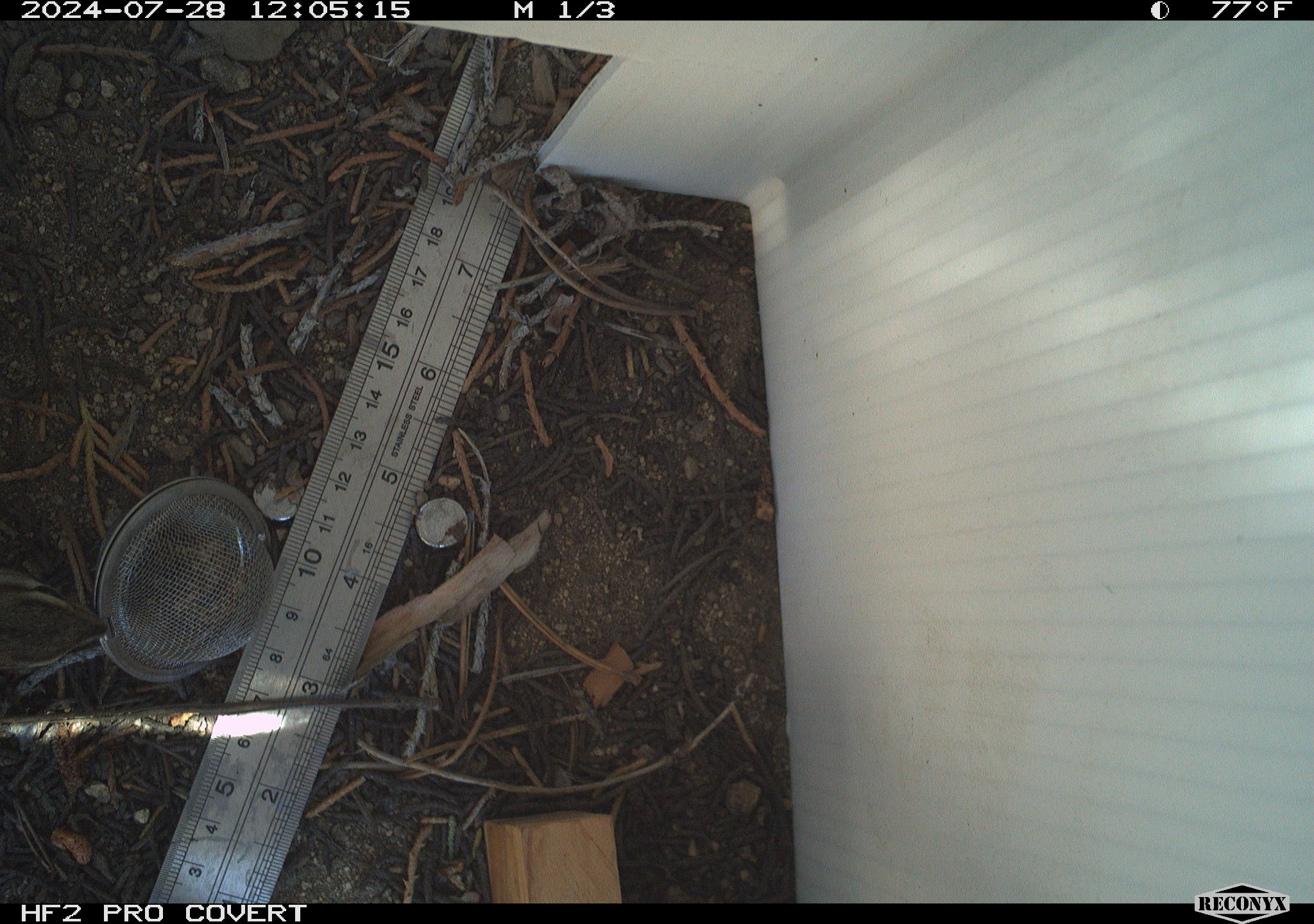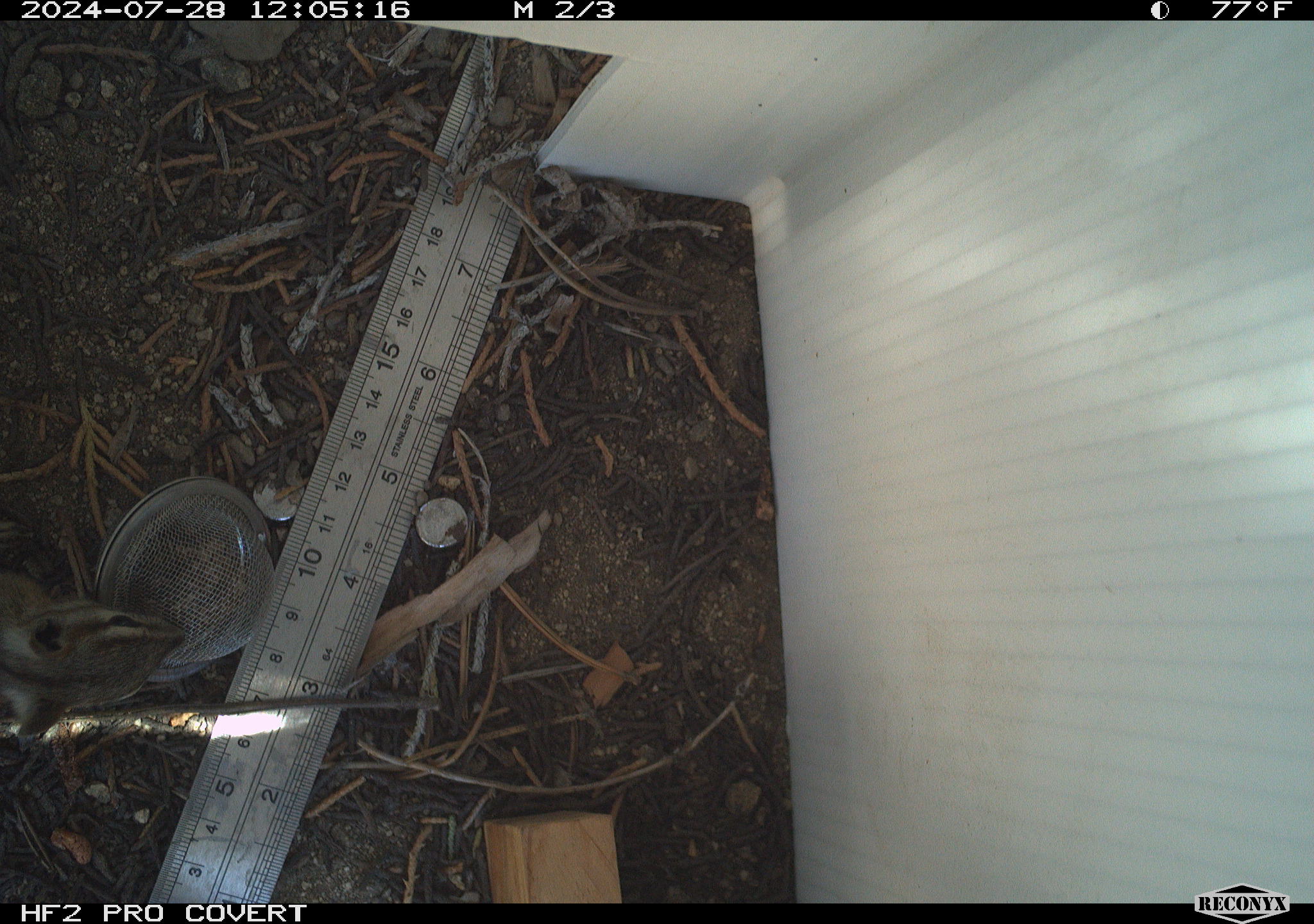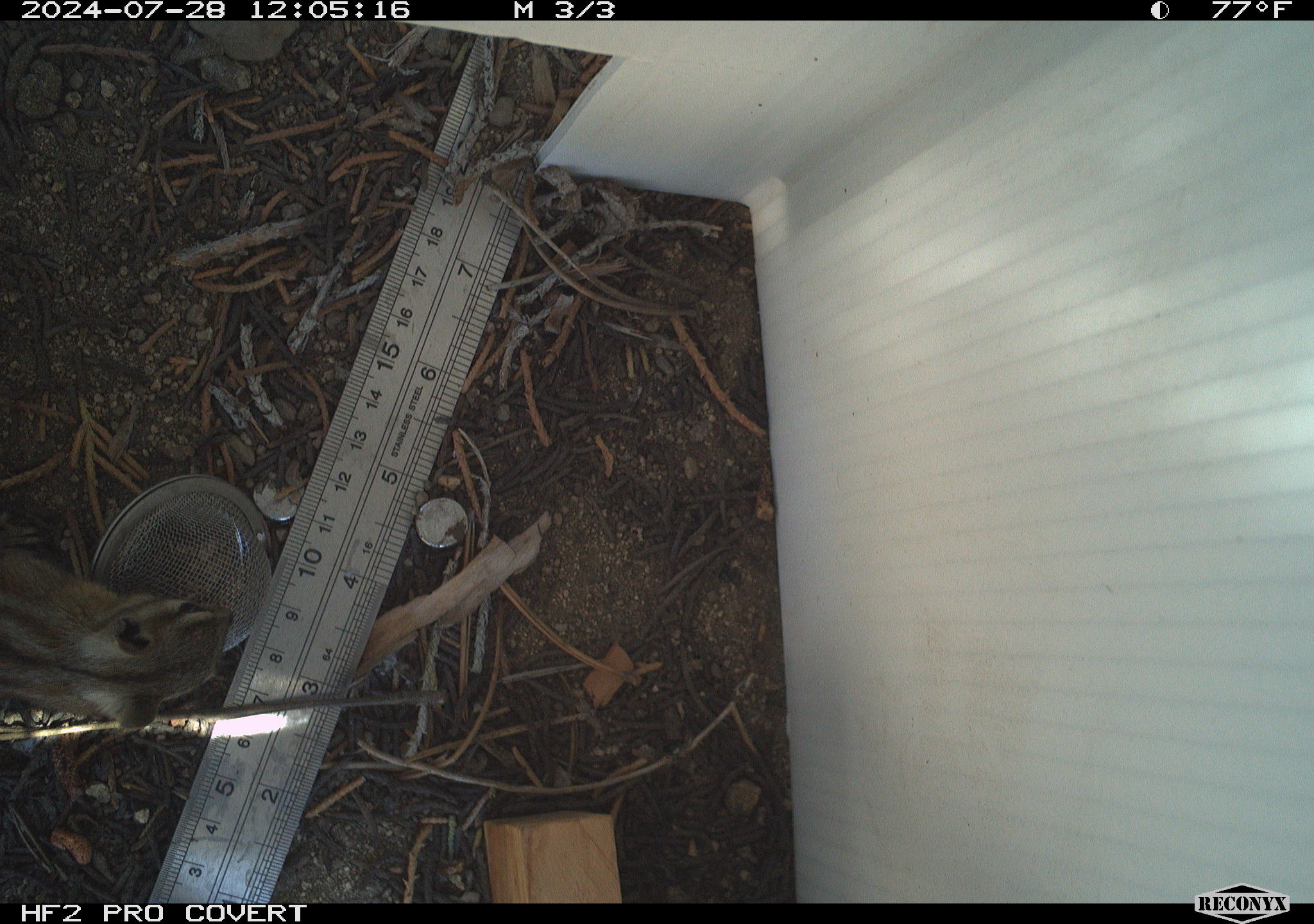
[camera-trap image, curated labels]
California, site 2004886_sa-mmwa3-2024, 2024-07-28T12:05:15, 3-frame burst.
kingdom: Animalia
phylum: Chordata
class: Mammalia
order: Rodentia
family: Sciuridae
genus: Neotamias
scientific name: Neotamias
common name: western chipmunks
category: neotamias species